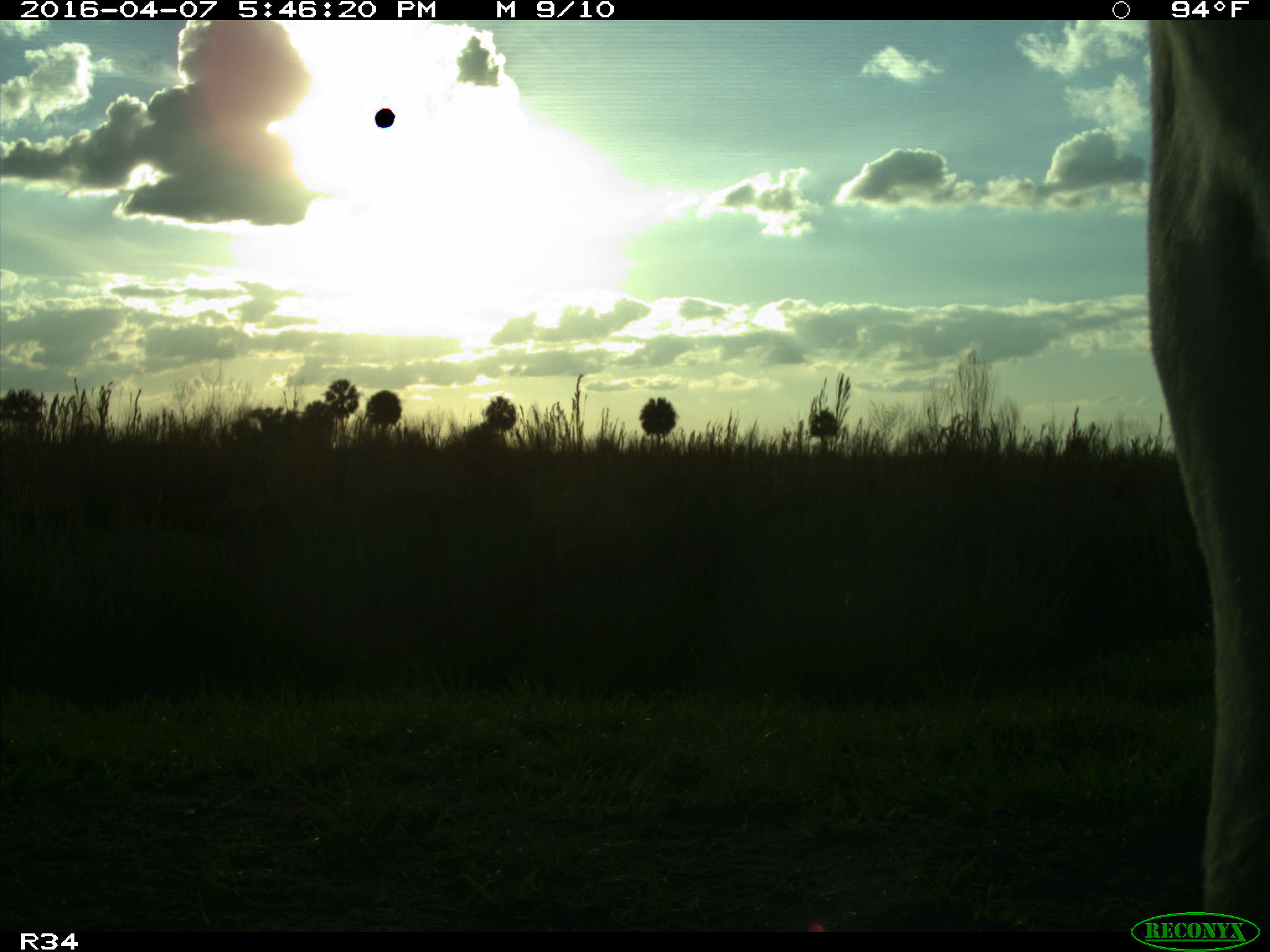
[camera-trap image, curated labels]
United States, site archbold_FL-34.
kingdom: Animalia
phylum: Chordata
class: Mammalia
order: Artiodactyla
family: Bovidae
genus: Bos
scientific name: Bos taurus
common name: domestic cow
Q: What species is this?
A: Bos taurus (domestic cow).